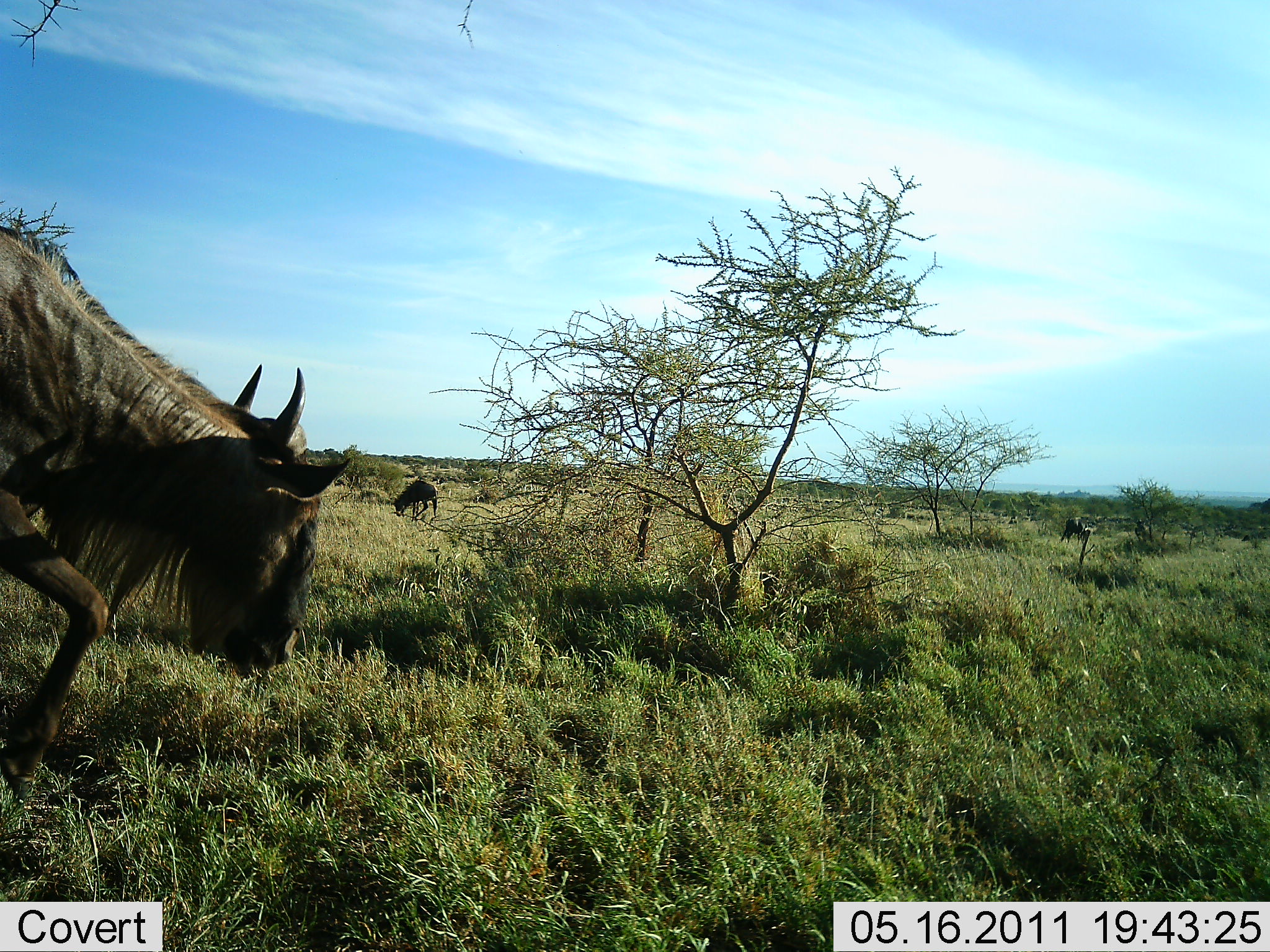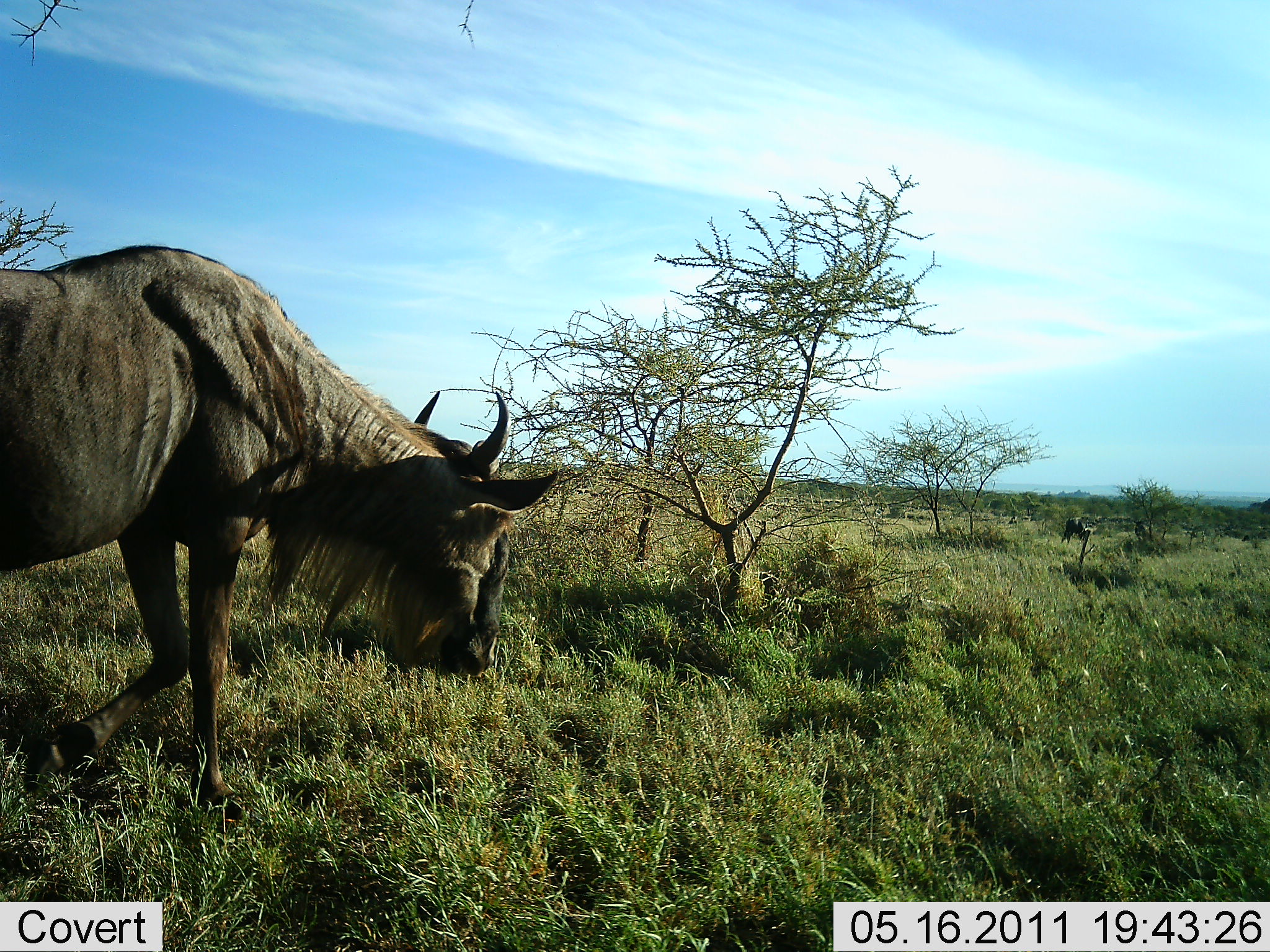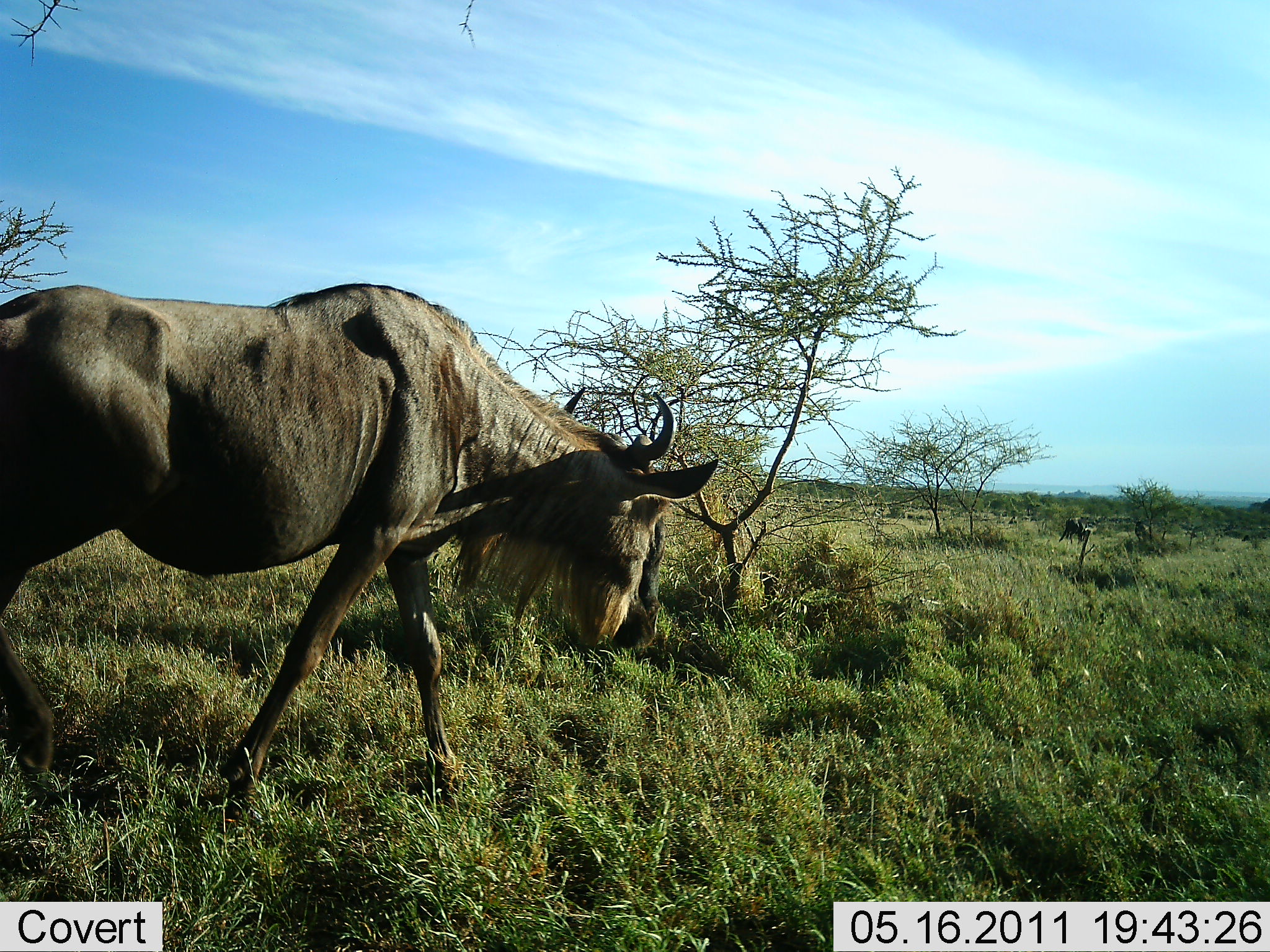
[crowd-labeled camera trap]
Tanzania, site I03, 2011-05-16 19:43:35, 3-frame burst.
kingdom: Animalia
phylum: Chordata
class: Mammalia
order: Artiodactyla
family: Bovidae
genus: Connochaetes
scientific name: Connochaetes taurinus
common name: blue wildebeest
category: wildebeest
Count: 3.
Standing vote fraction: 10%.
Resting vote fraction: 0%.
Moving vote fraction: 90%.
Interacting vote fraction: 0%.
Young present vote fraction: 0%.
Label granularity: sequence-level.